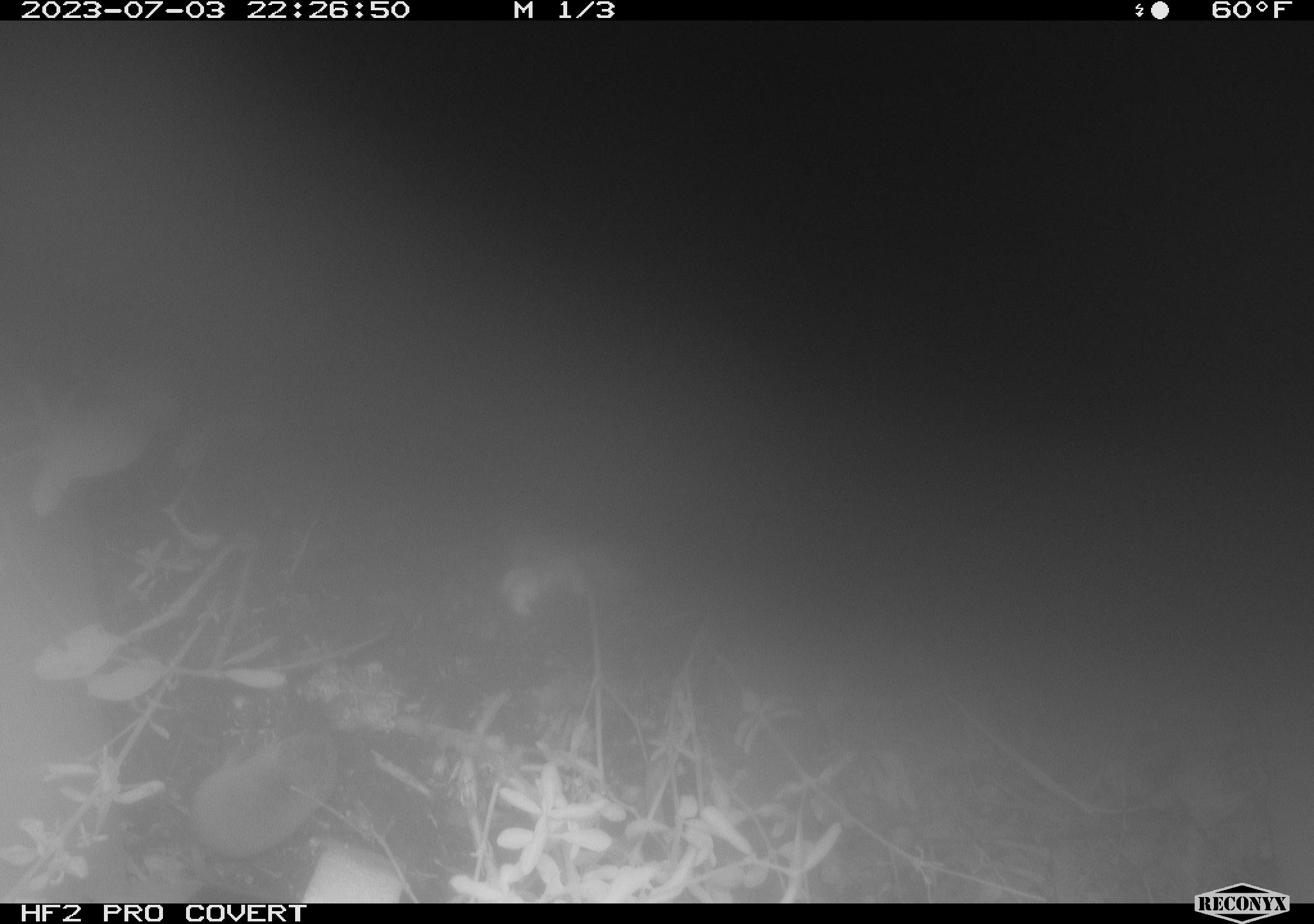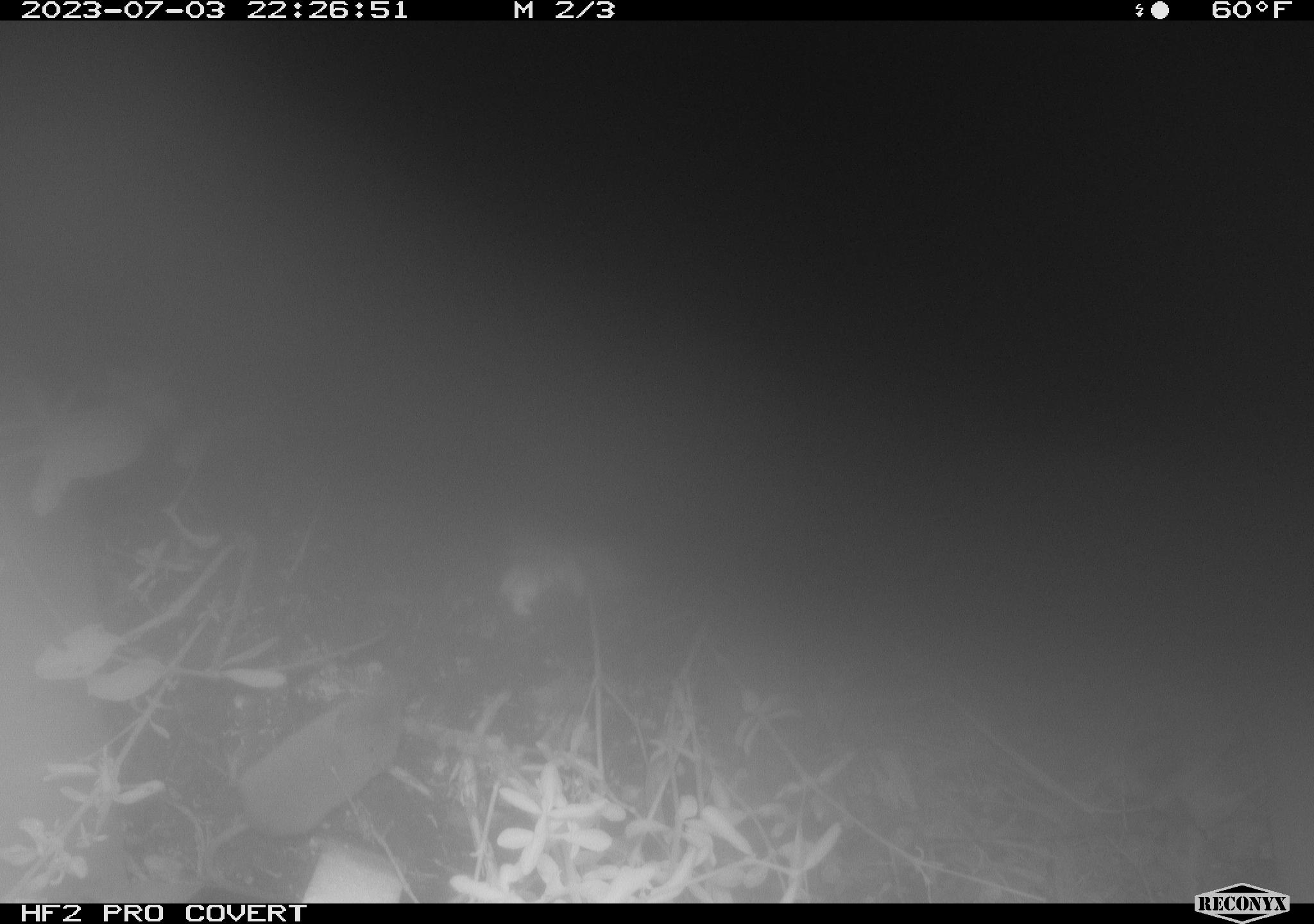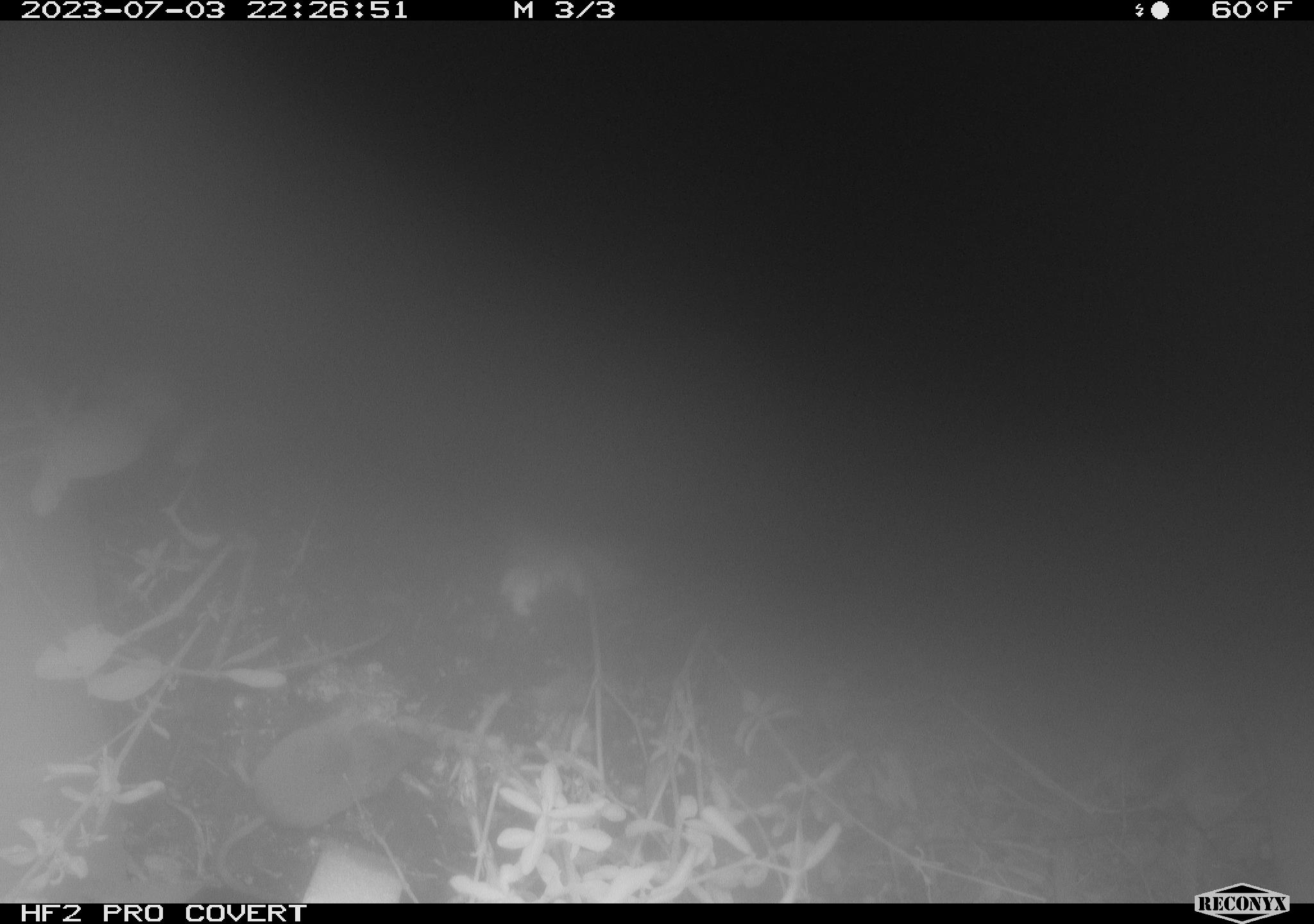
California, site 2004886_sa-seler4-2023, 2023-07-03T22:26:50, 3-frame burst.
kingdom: Animalia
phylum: Chordata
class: Mammalia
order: Eulipotyphla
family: Soricidae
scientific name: Soricidae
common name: shrews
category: soricidae family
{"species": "soricidae family (shrews) (Soricidae)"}